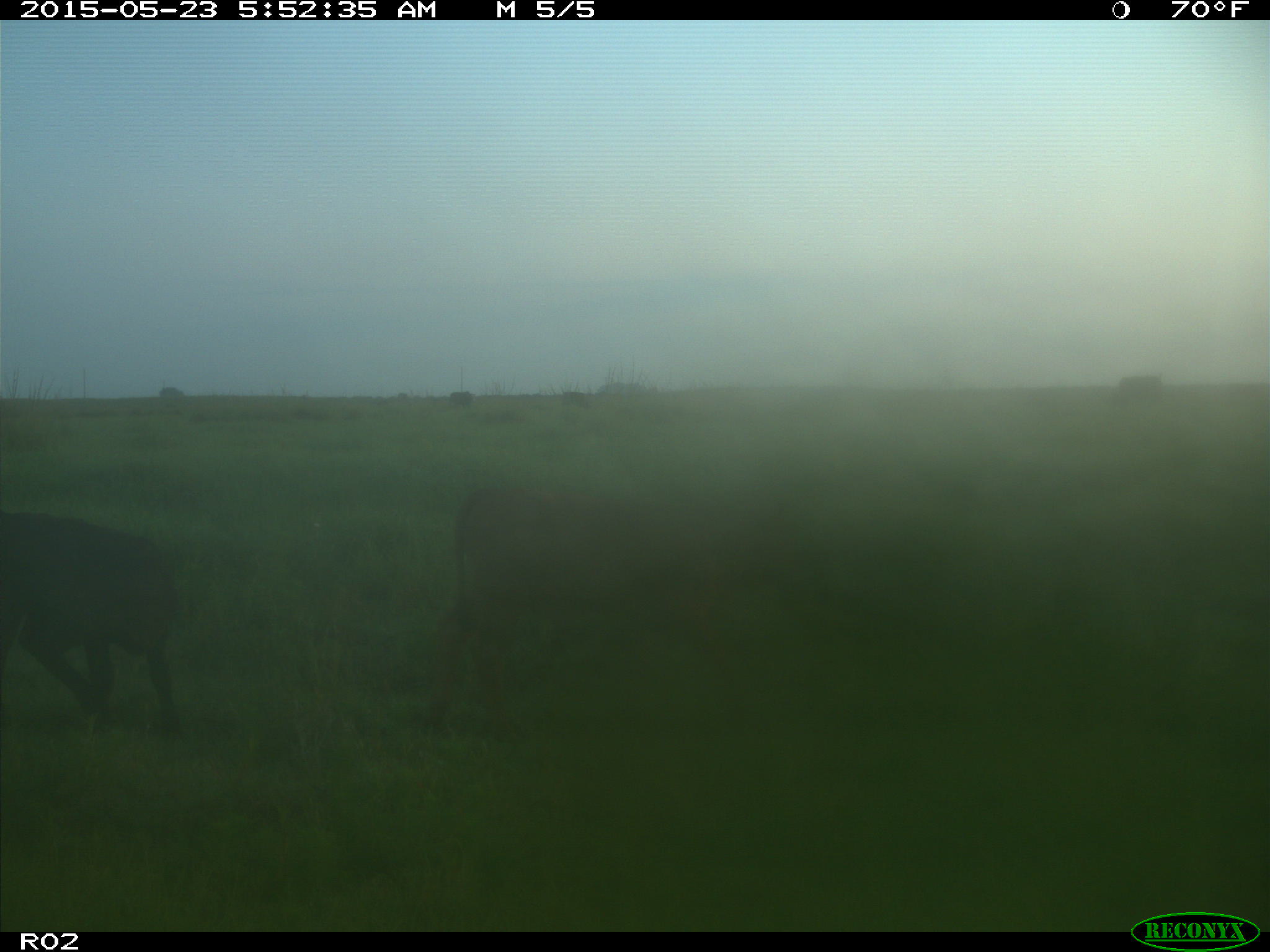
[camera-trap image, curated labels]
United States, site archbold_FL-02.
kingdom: Animalia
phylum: Chordata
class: Mammalia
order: Artiodactyla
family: Bovidae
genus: Bos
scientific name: Bos taurus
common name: domestic cow